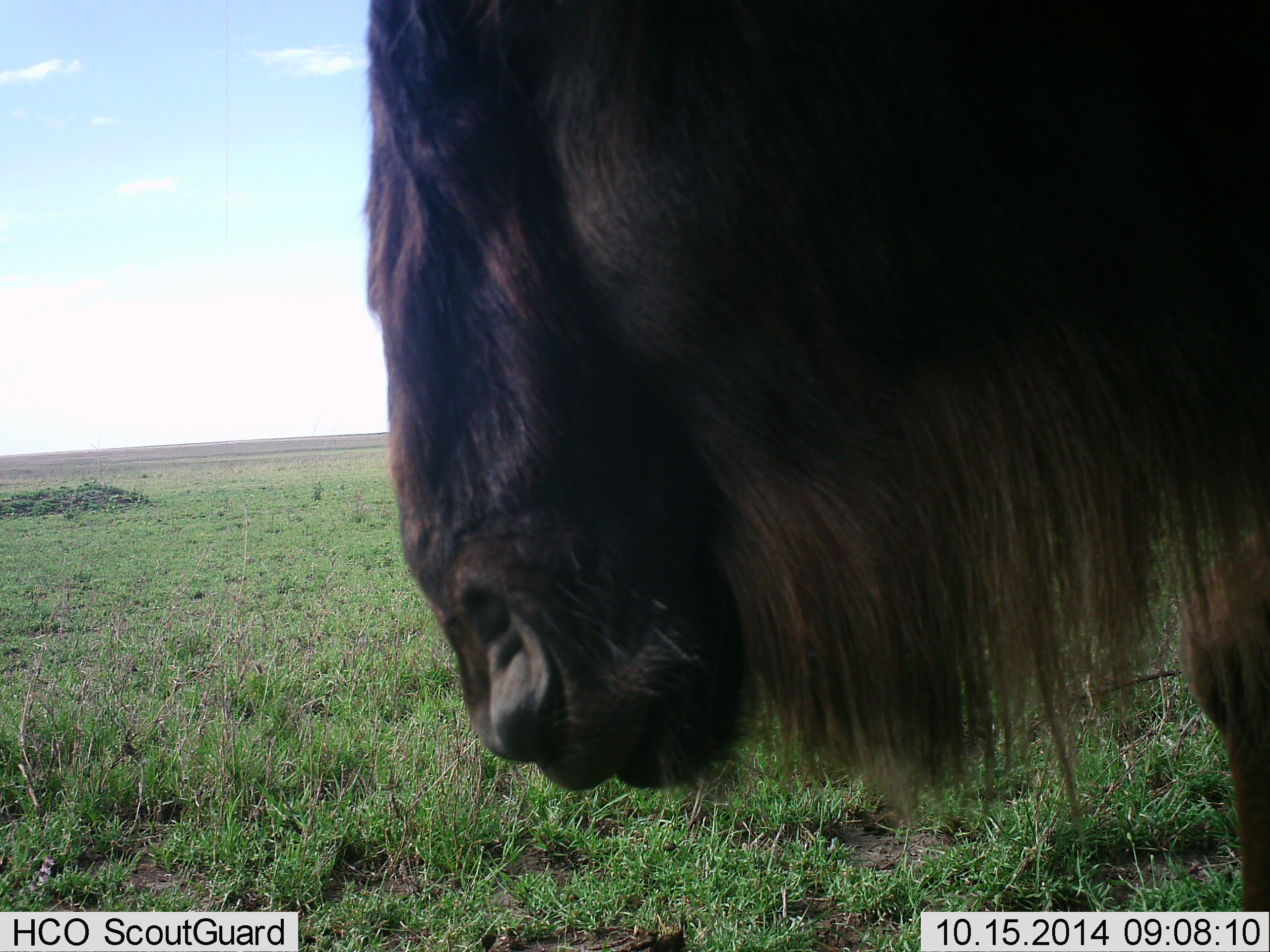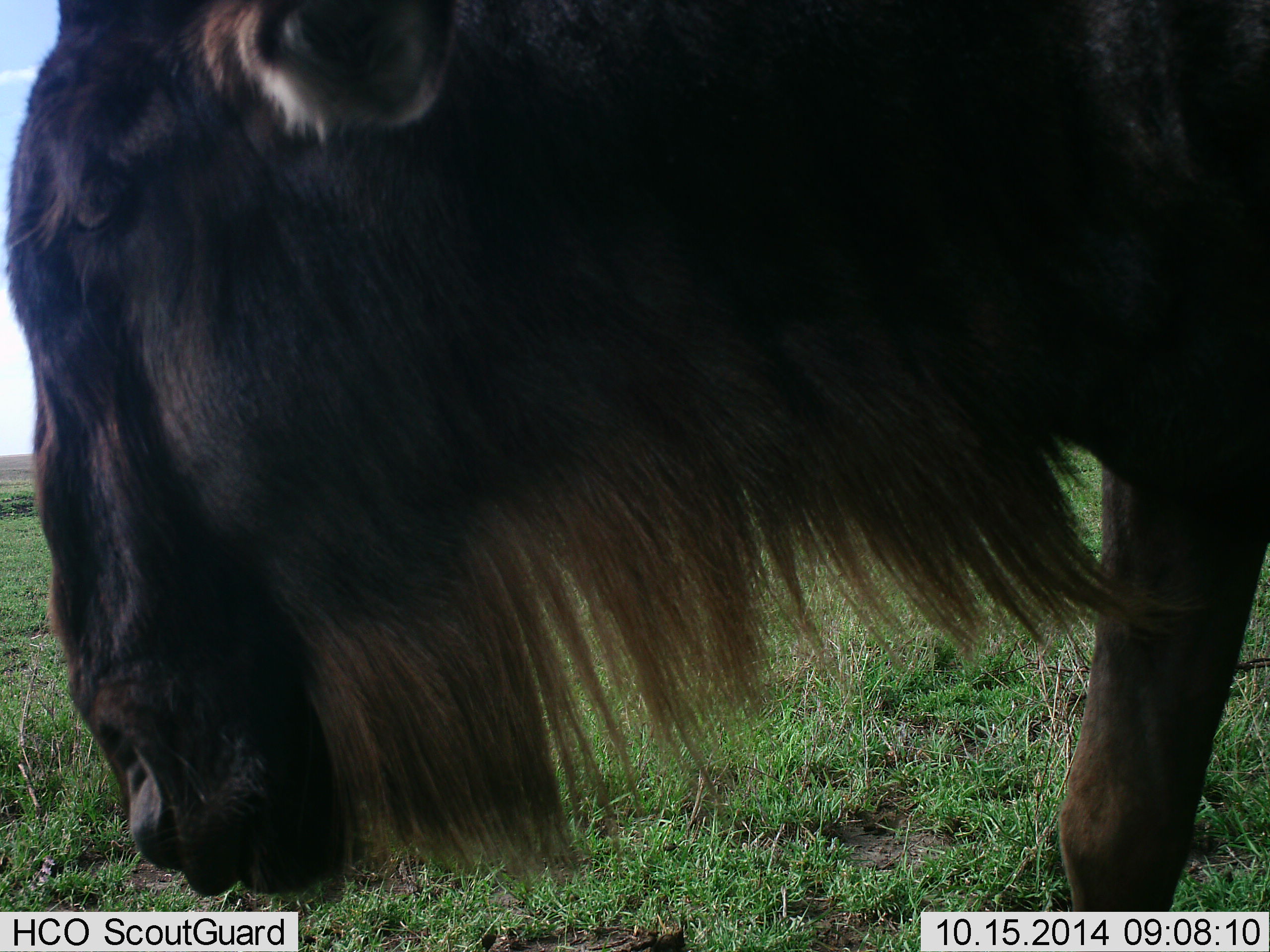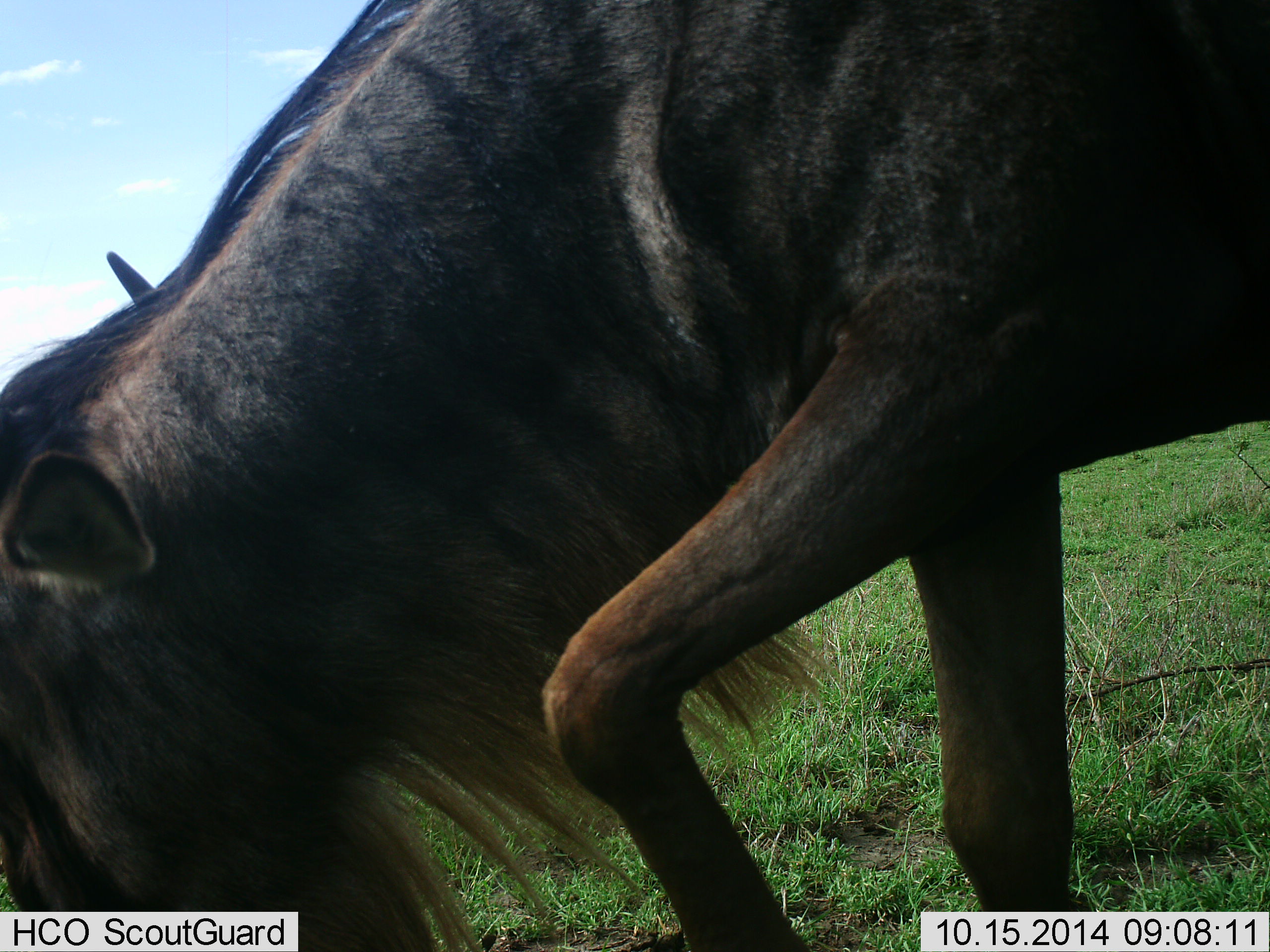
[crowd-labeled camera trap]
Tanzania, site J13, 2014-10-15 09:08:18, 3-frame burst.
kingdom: Animalia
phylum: Chordata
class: Mammalia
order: Artiodactyla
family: Bovidae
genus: Connochaetes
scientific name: Connochaetes taurinus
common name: blue wildebeest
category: wildebeest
Wildebeest (blue wildebeest) (Connochaetes taurinus), count 1. Behavior (volunteer vote fractions): standing 40%, resting 0%, moving 40%, interacting 0%. Young present (vote fraction): 0%. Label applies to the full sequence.